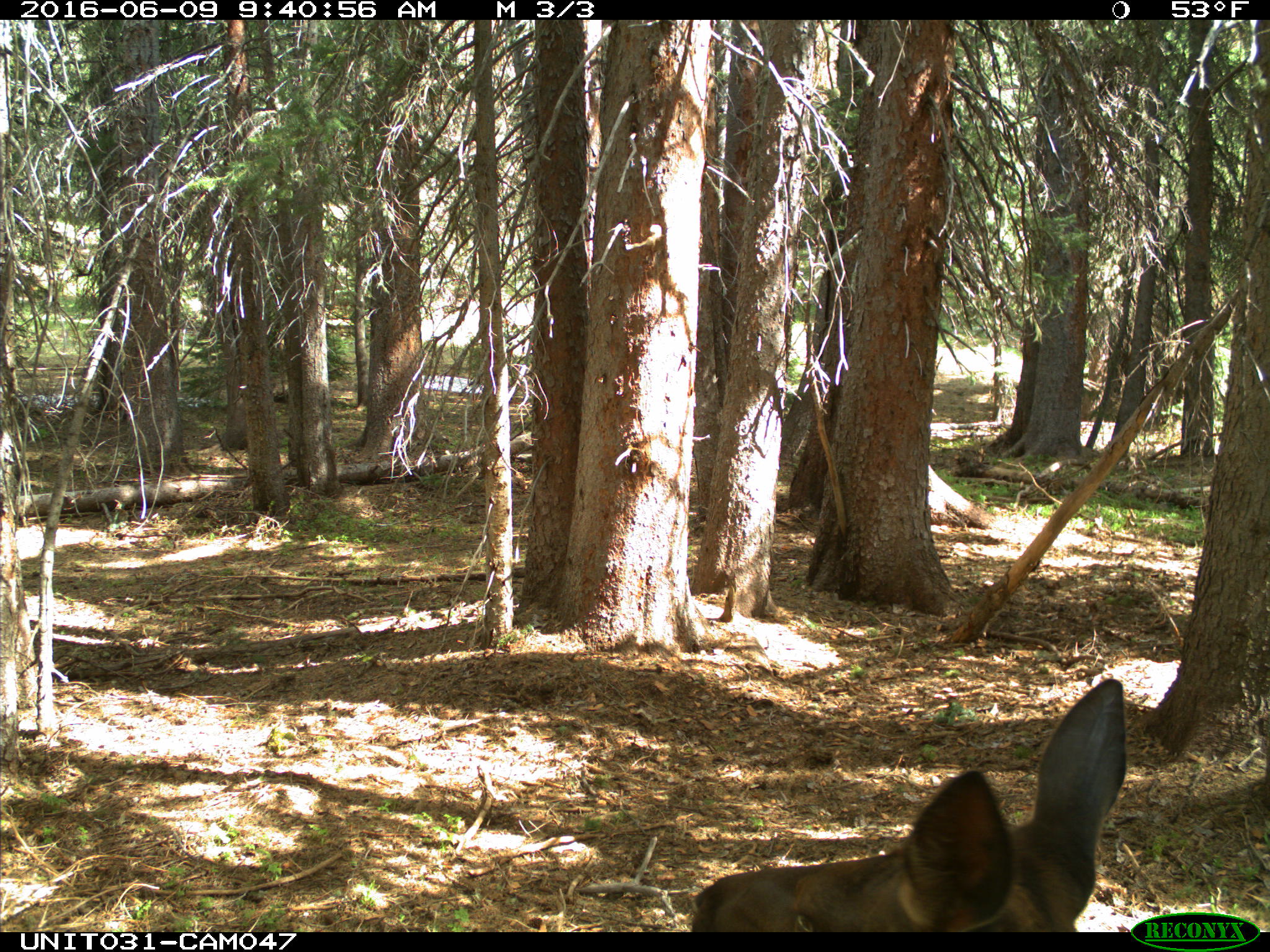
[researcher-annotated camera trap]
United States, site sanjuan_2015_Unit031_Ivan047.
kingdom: Animalia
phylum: Chordata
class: Mammalia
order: Artiodactyla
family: Cervidae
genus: Cervus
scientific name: Cervus elaphus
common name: red deer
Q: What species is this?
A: Cervus elaphus (red deer).